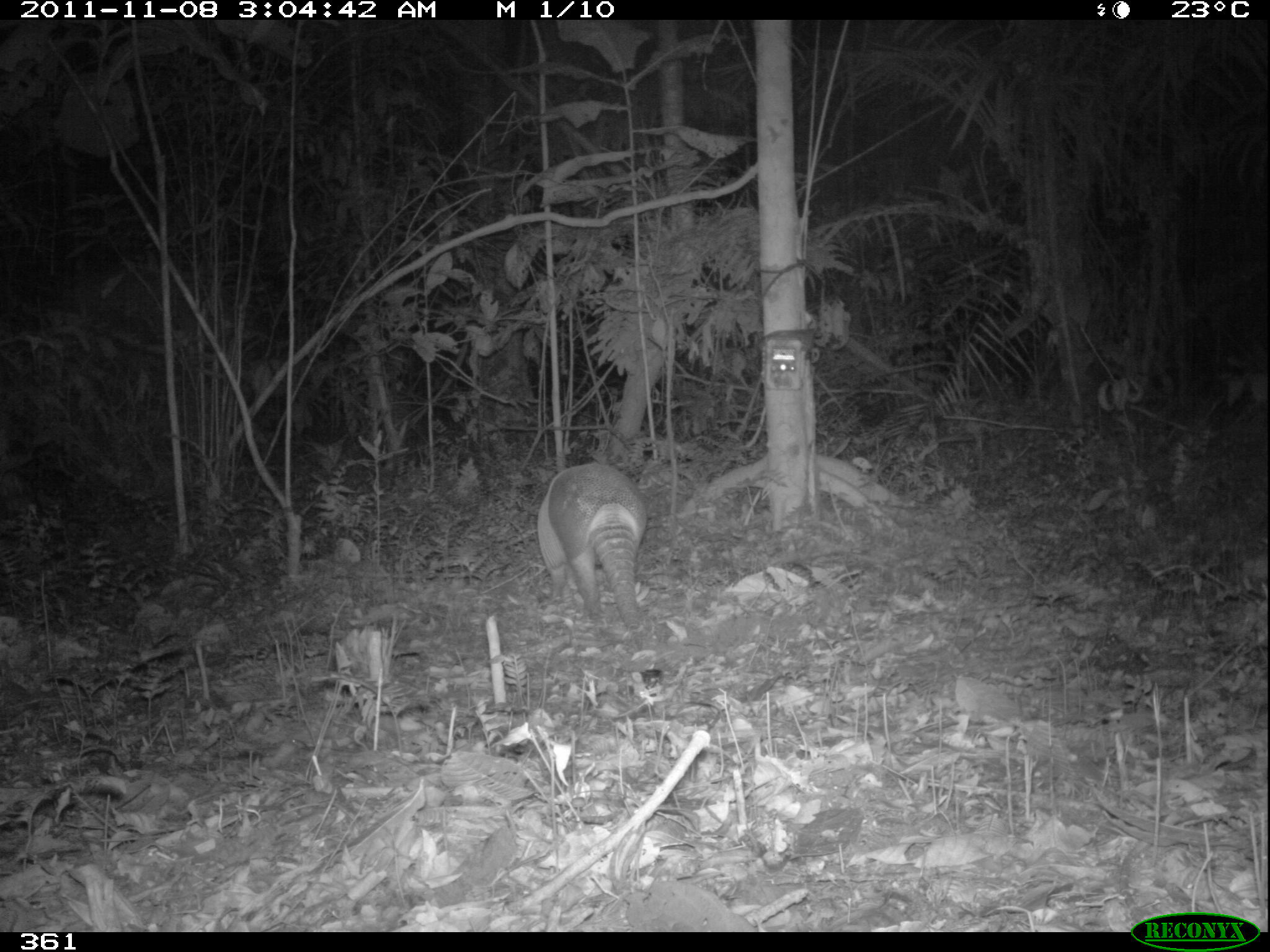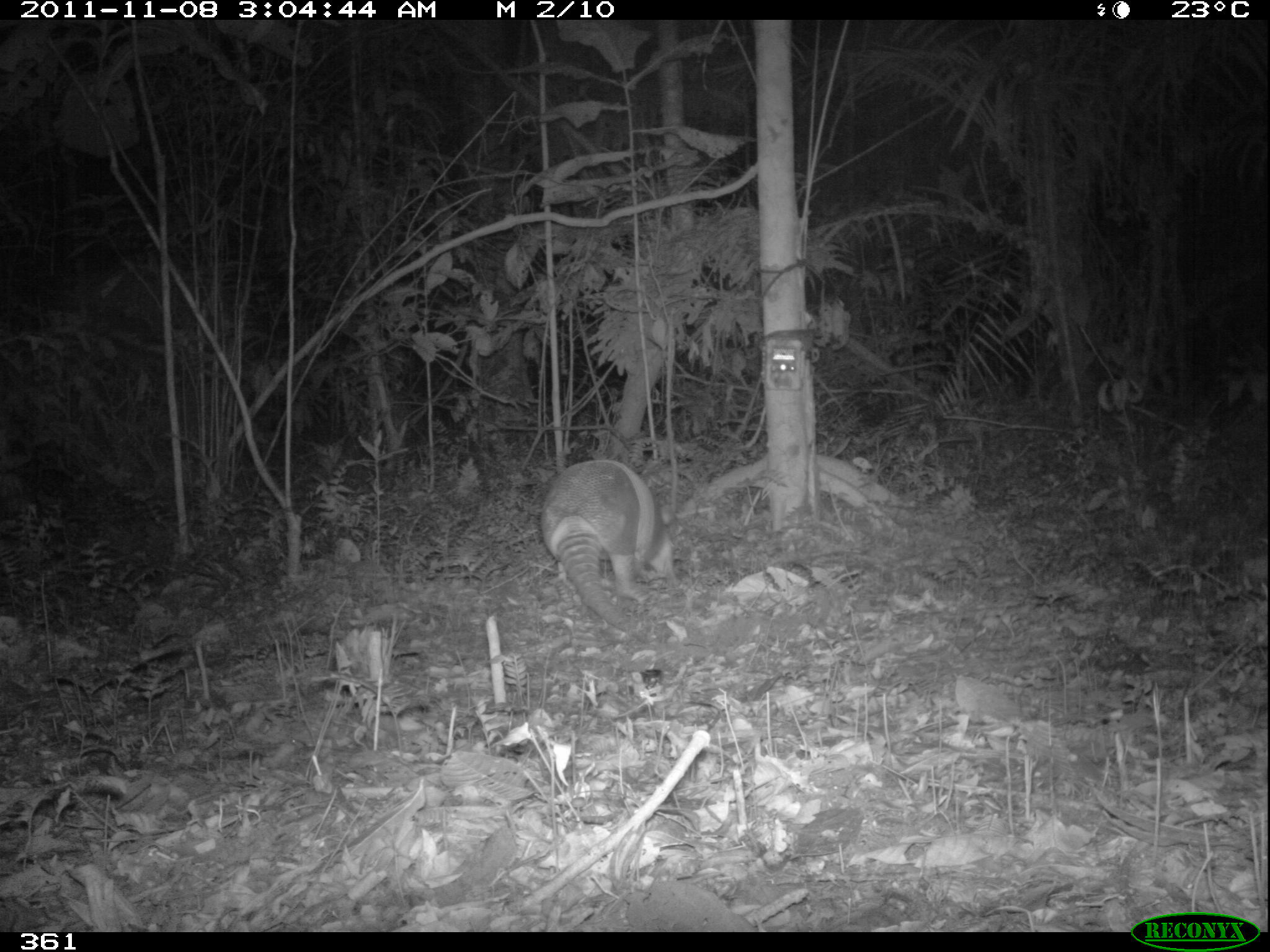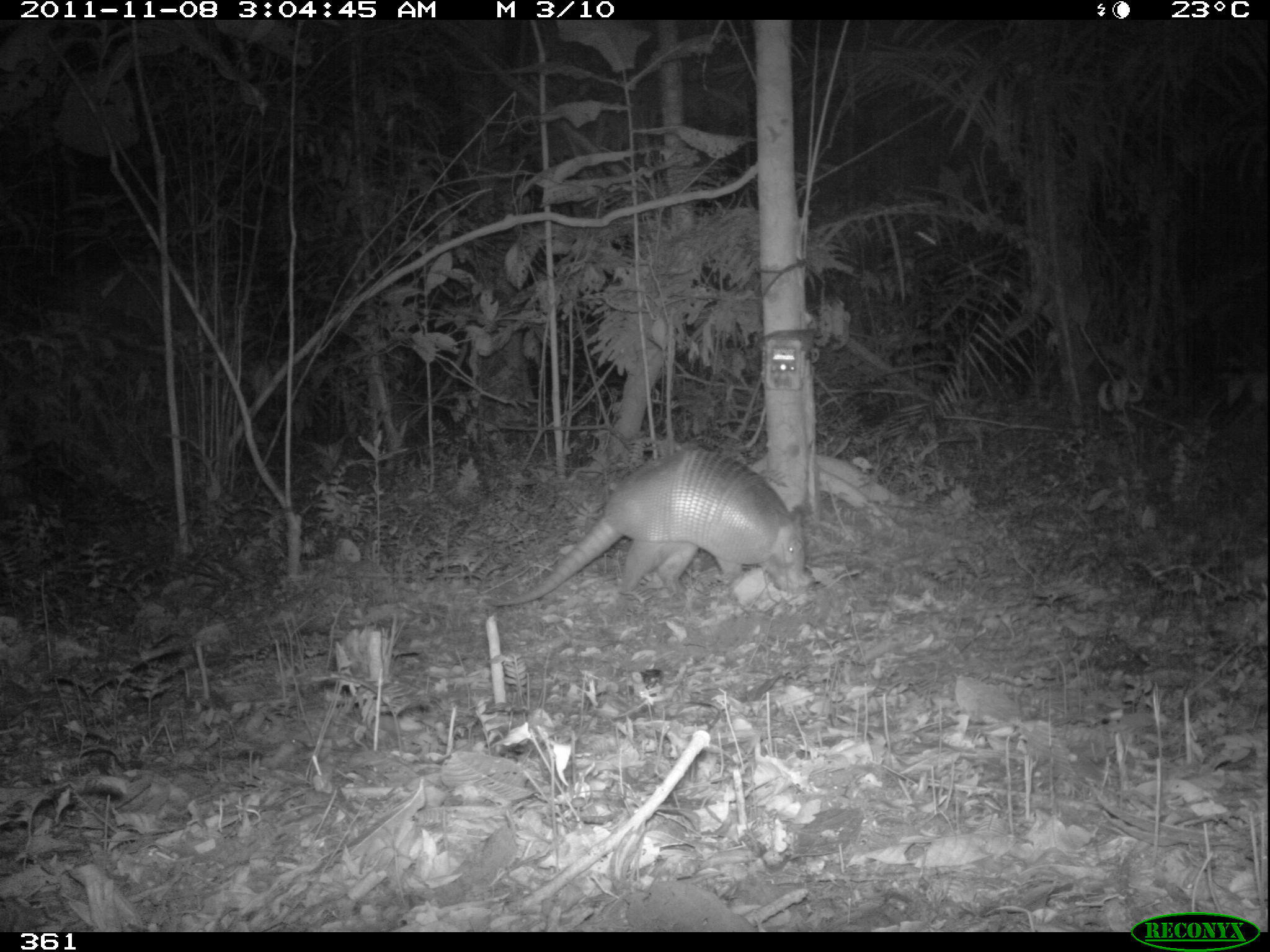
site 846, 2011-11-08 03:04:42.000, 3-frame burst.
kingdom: Animalia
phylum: Chordata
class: Mammalia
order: Cingulata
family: Dasypodidae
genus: Dasypus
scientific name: Dasypus kappleri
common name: greater long-nosed armadillo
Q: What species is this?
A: Dasypus kappleri (greater long-nosed armadillo).